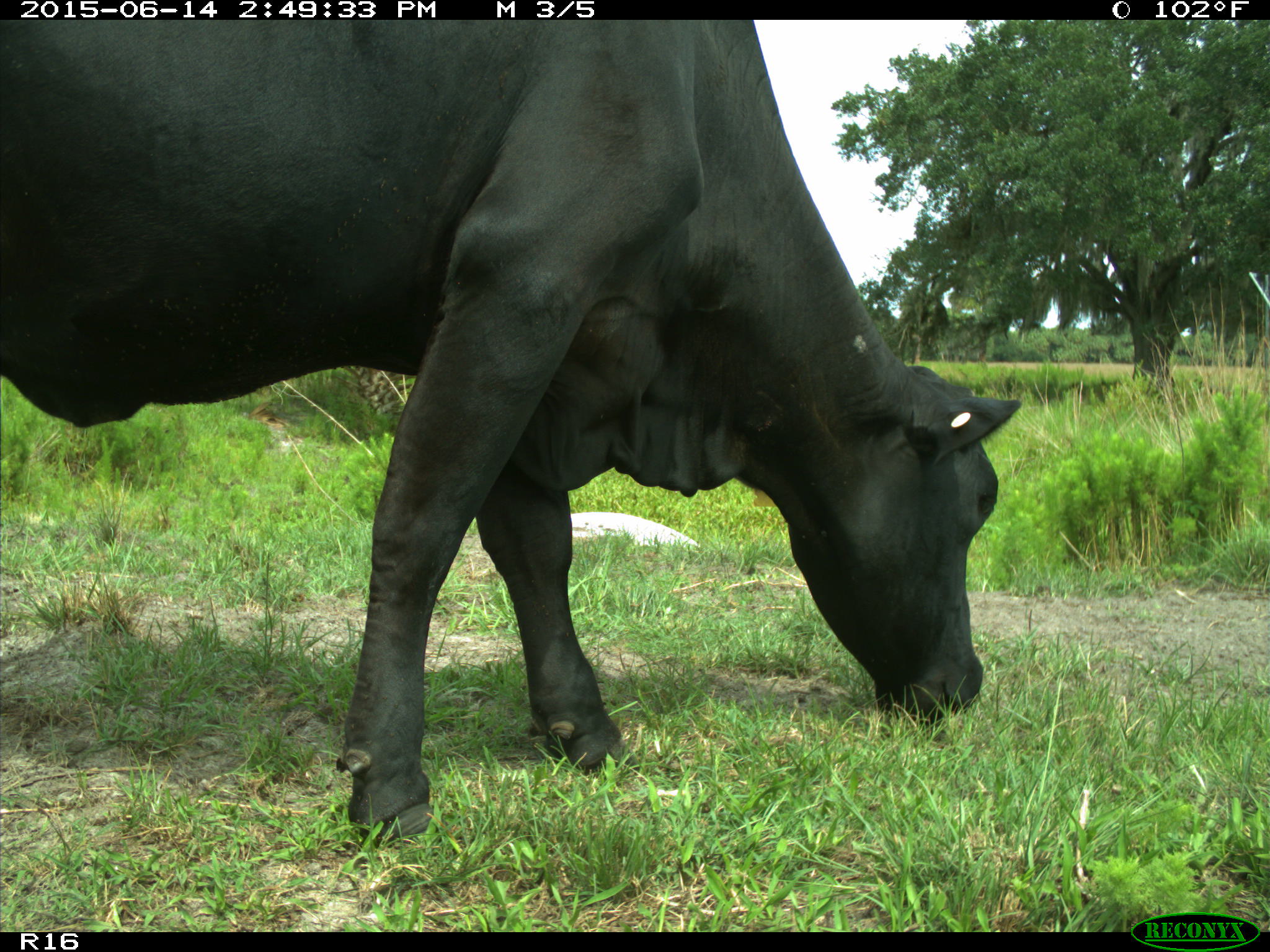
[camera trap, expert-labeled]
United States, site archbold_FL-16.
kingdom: Animalia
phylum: Chordata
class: Mammalia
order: Artiodactyla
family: Bovidae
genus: Bos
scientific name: Bos taurus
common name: domestic cow